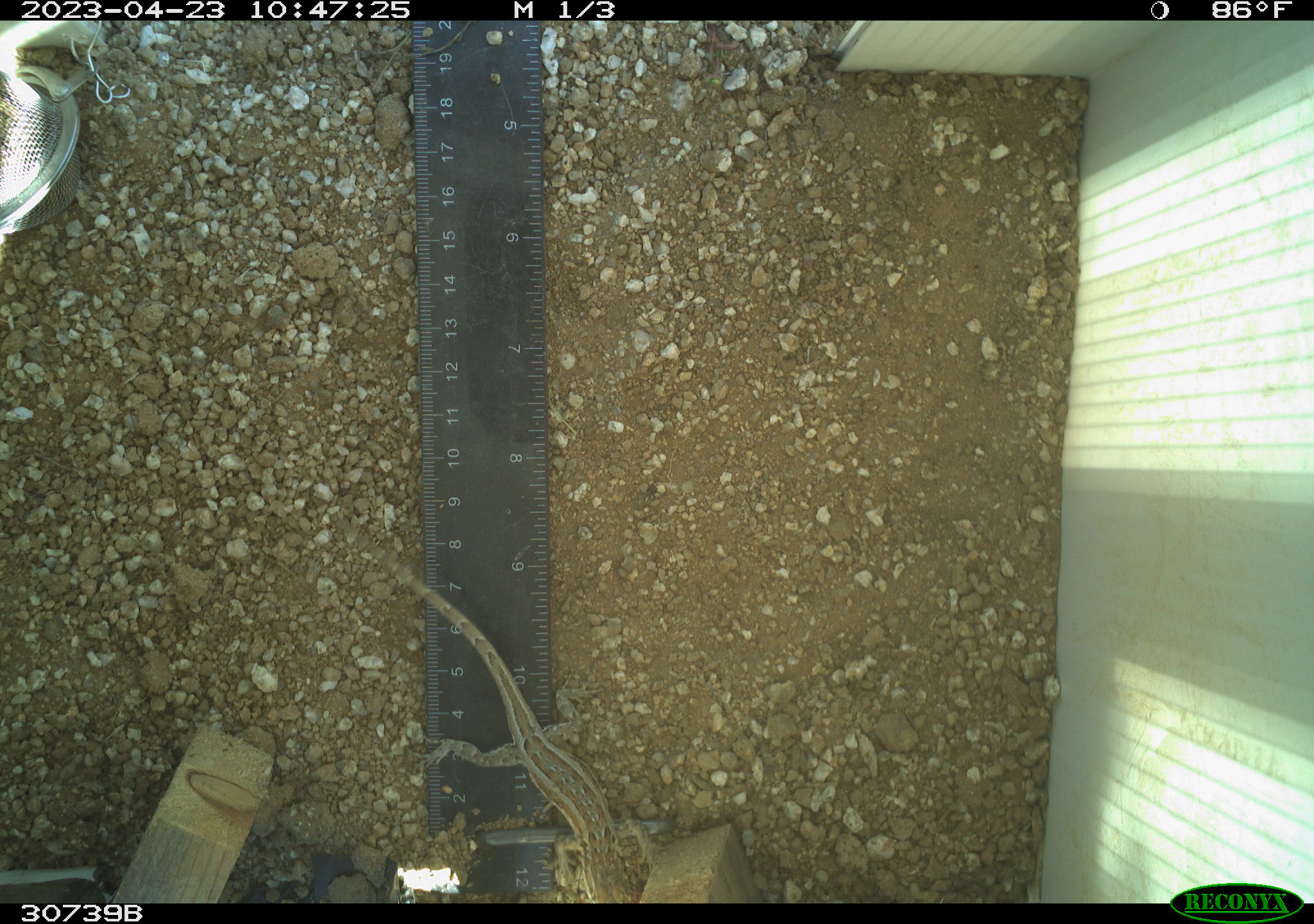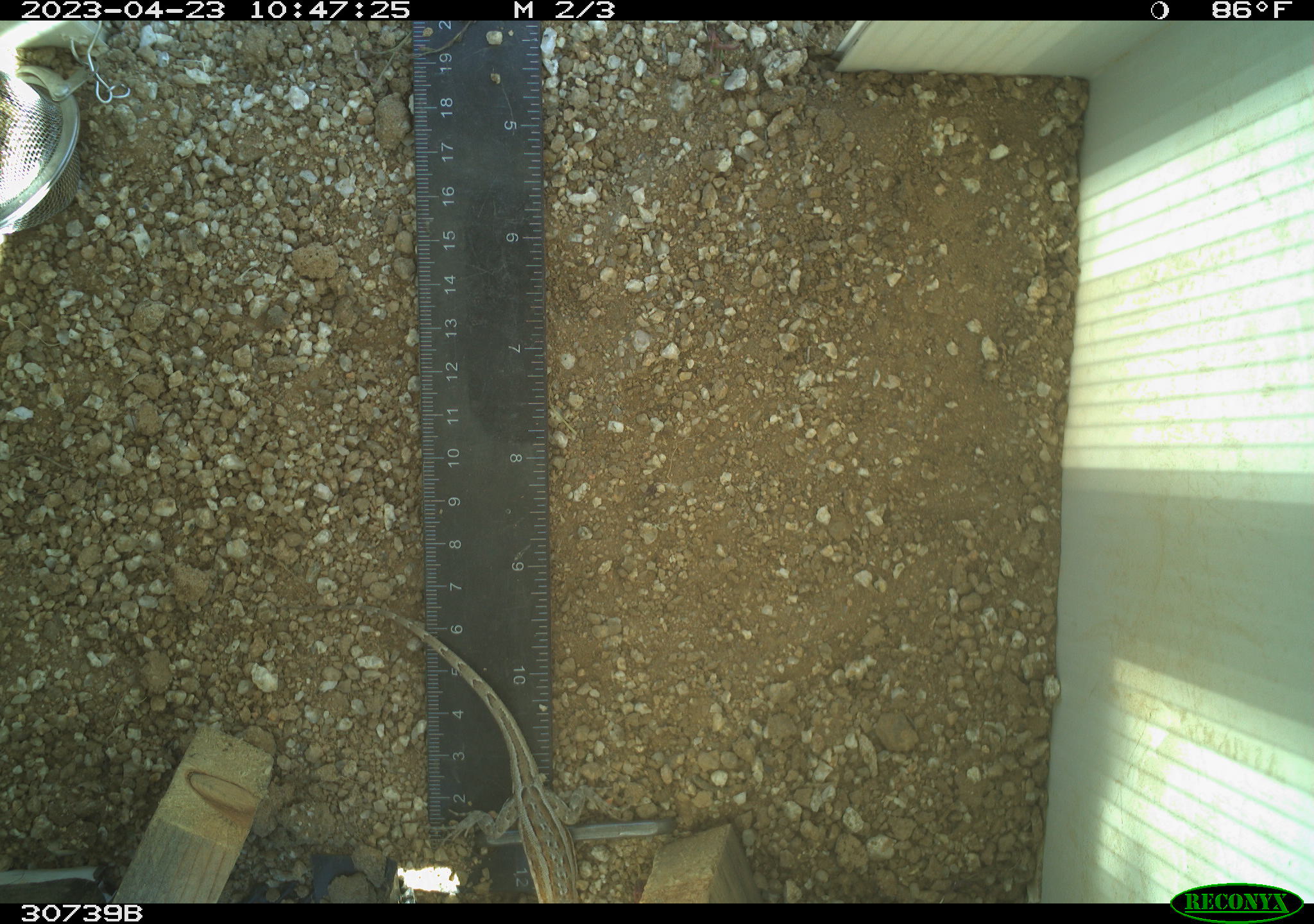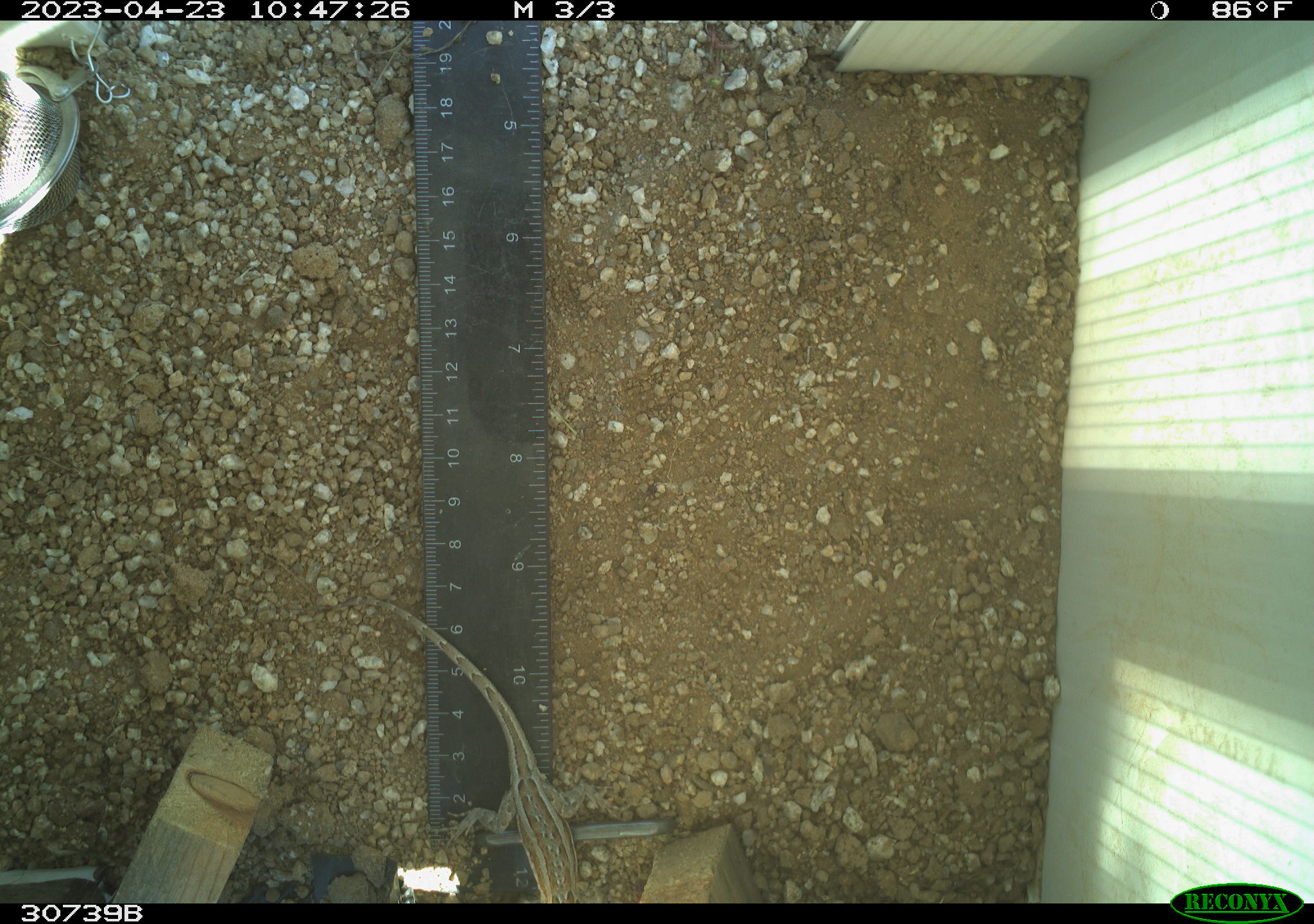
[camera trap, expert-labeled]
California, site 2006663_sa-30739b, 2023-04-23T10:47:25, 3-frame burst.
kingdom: Animalia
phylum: Chordata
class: Reptilia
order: Squamata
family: Phrynosomatidae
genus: Sceloporus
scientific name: Sceloporus graciosus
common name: common sagebrush lizard